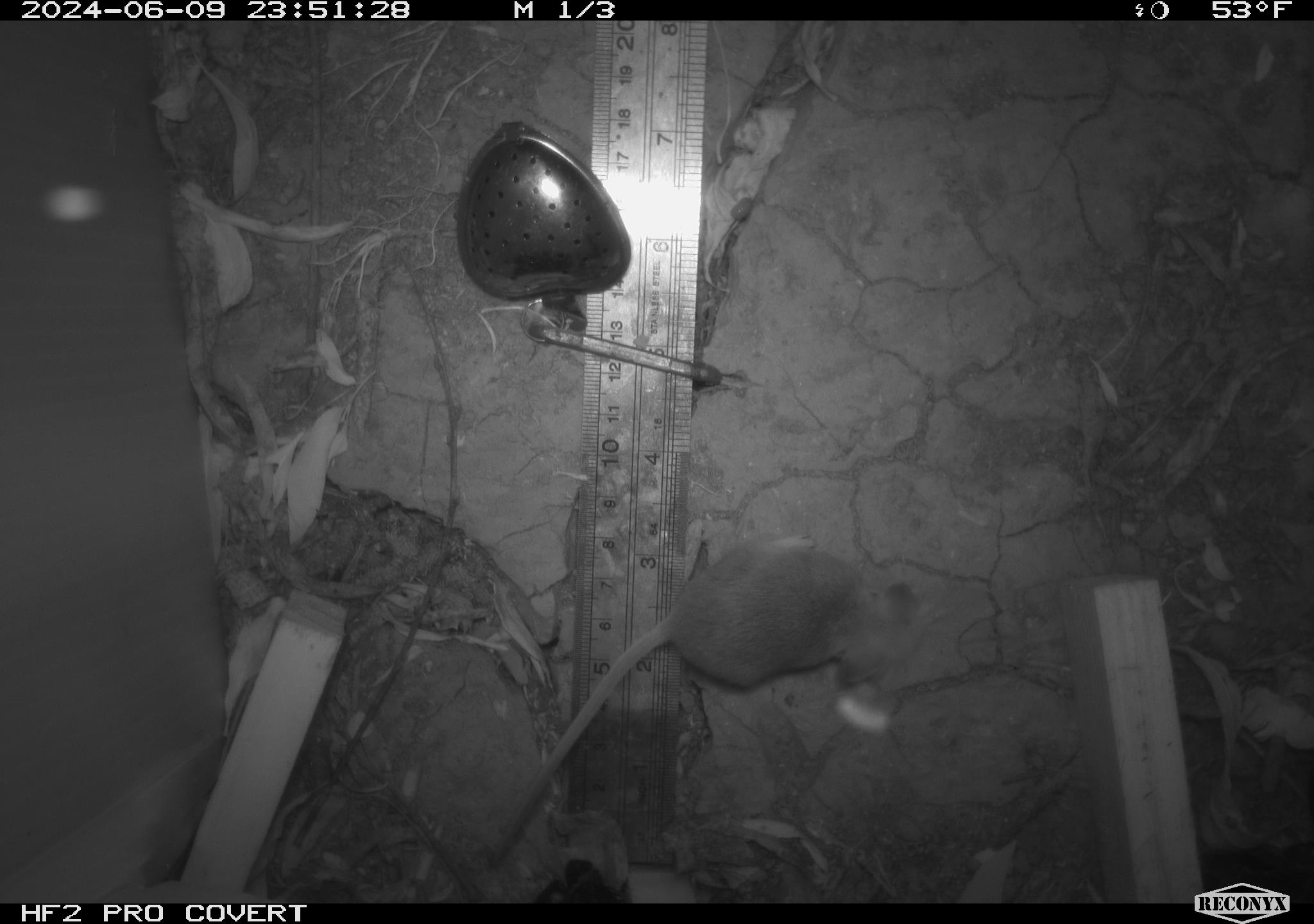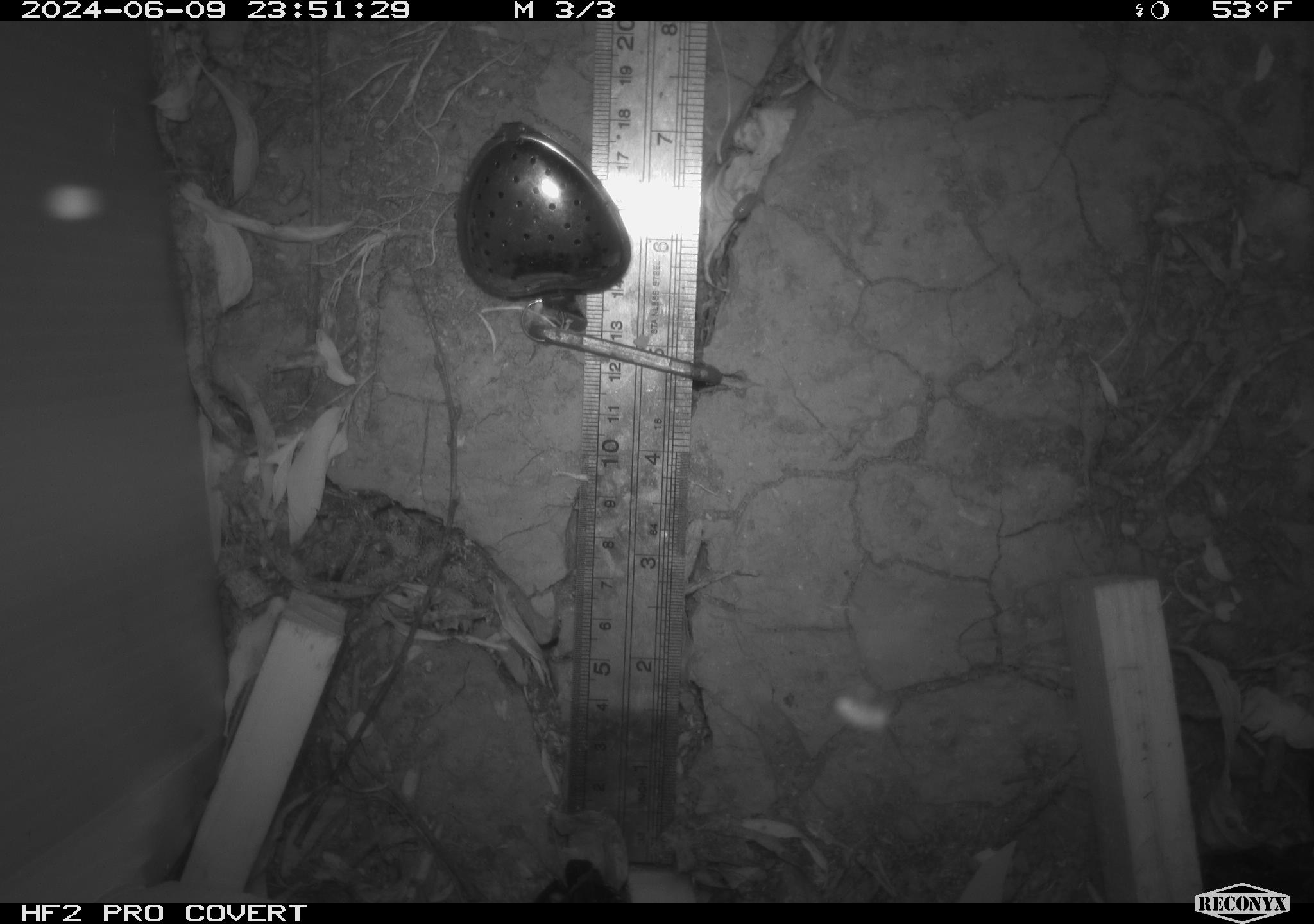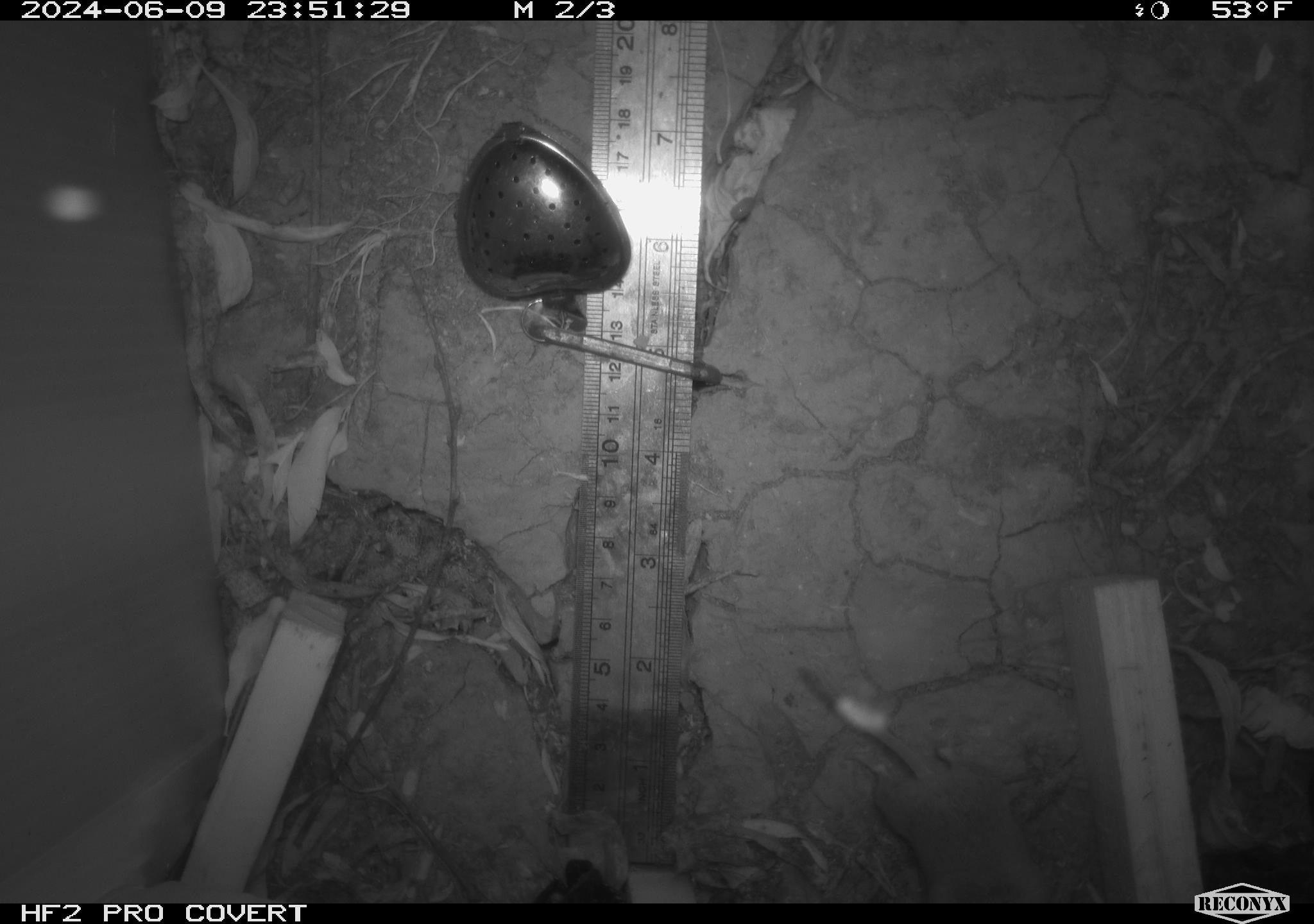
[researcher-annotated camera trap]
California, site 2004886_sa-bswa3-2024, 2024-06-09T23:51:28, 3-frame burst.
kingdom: Animalia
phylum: Chordata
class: Mammalia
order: Rodentia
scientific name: Rodentia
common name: mouse species